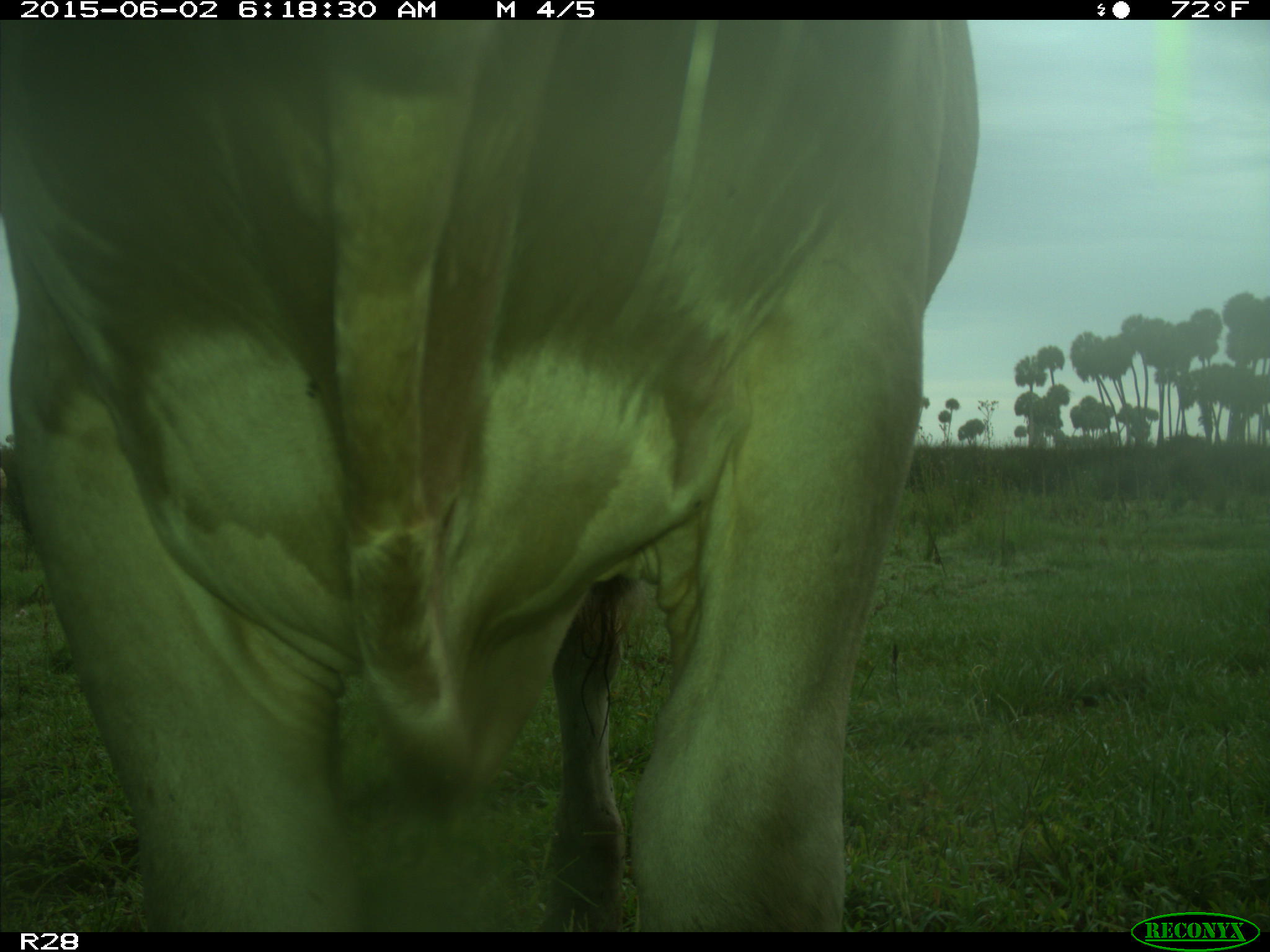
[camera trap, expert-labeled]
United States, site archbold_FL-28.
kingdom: Animalia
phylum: Chordata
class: Mammalia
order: Artiodactyla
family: Bovidae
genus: Bos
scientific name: Bos taurus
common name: domestic cow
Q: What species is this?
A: Bos taurus (domestic cow).